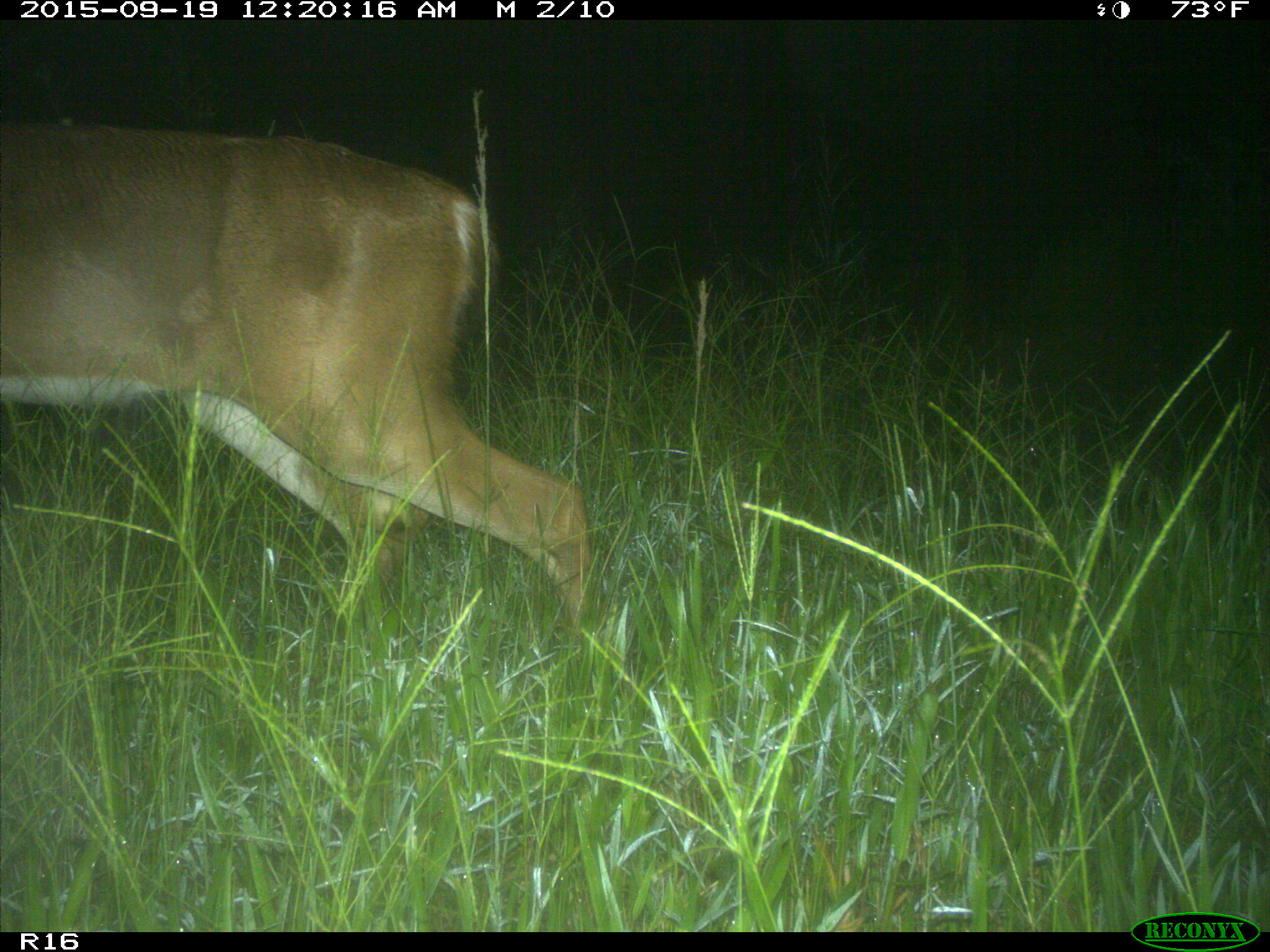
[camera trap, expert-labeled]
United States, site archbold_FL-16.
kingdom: Animalia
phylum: Chordata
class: Mammalia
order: Artiodactyla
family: Cervidae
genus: Odocoileus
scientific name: Odocoileus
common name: deer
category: unidentified deer